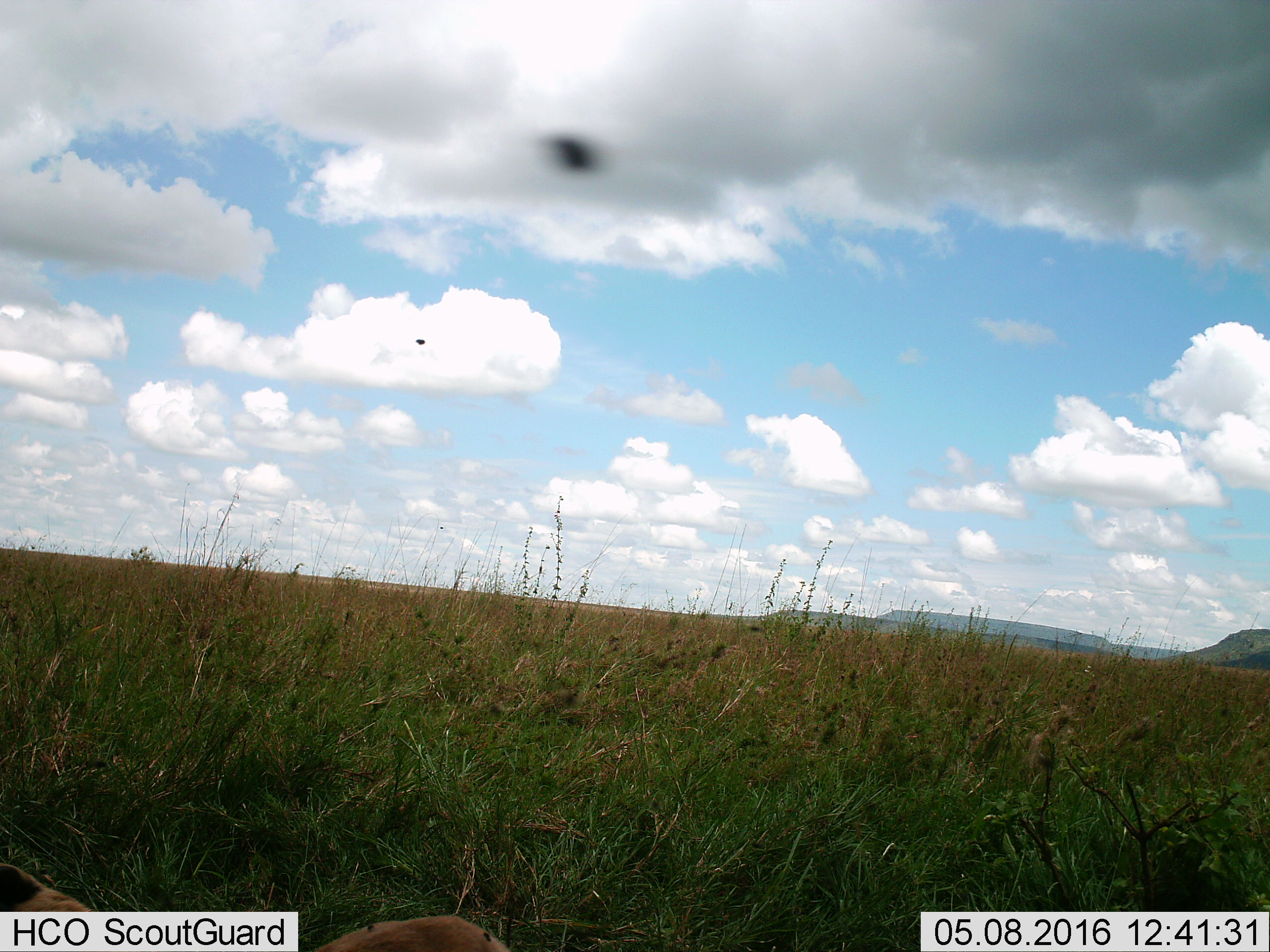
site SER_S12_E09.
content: unidentified animal